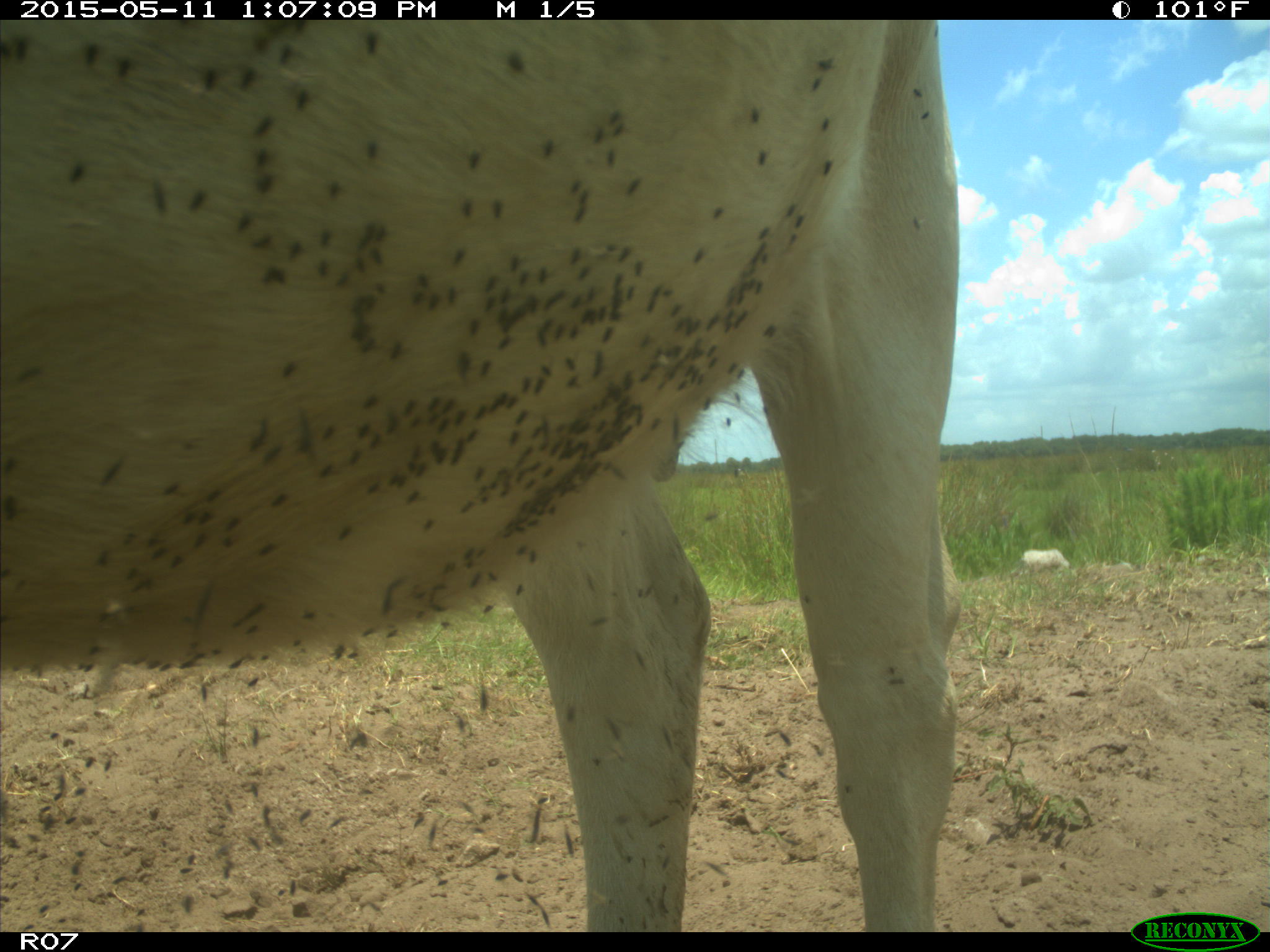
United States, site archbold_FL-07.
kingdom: Animalia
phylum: Chordata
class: Mammalia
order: Artiodactyla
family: Bovidae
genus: Bos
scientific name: Bos taurus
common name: domestic cow